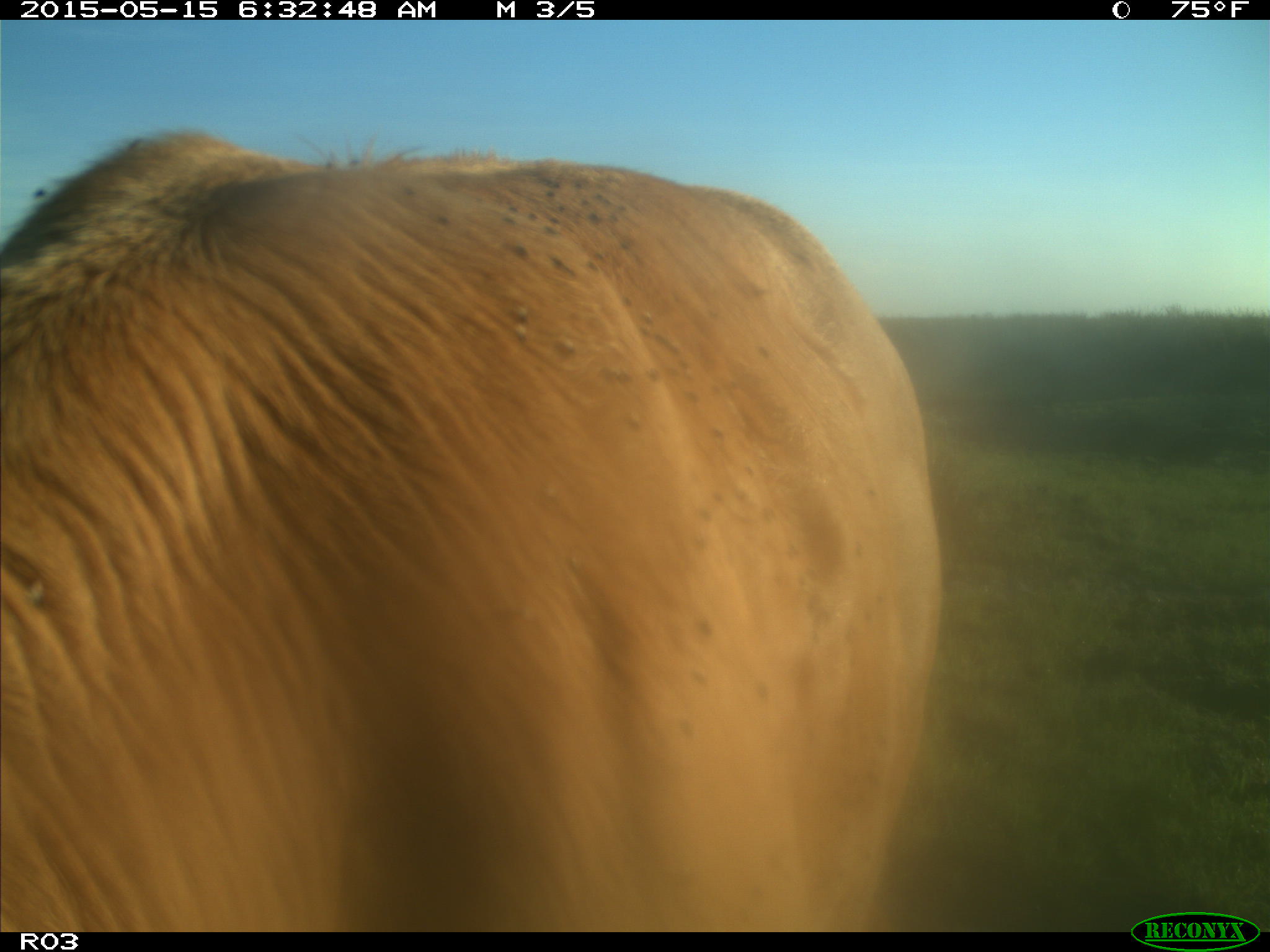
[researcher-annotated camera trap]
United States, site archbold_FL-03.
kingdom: Animalia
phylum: Chordata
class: Mammalia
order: Artiodactyla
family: Bovidae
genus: Bos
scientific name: Bos taurus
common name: domestic cow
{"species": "Bos taurus (domestic cow)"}